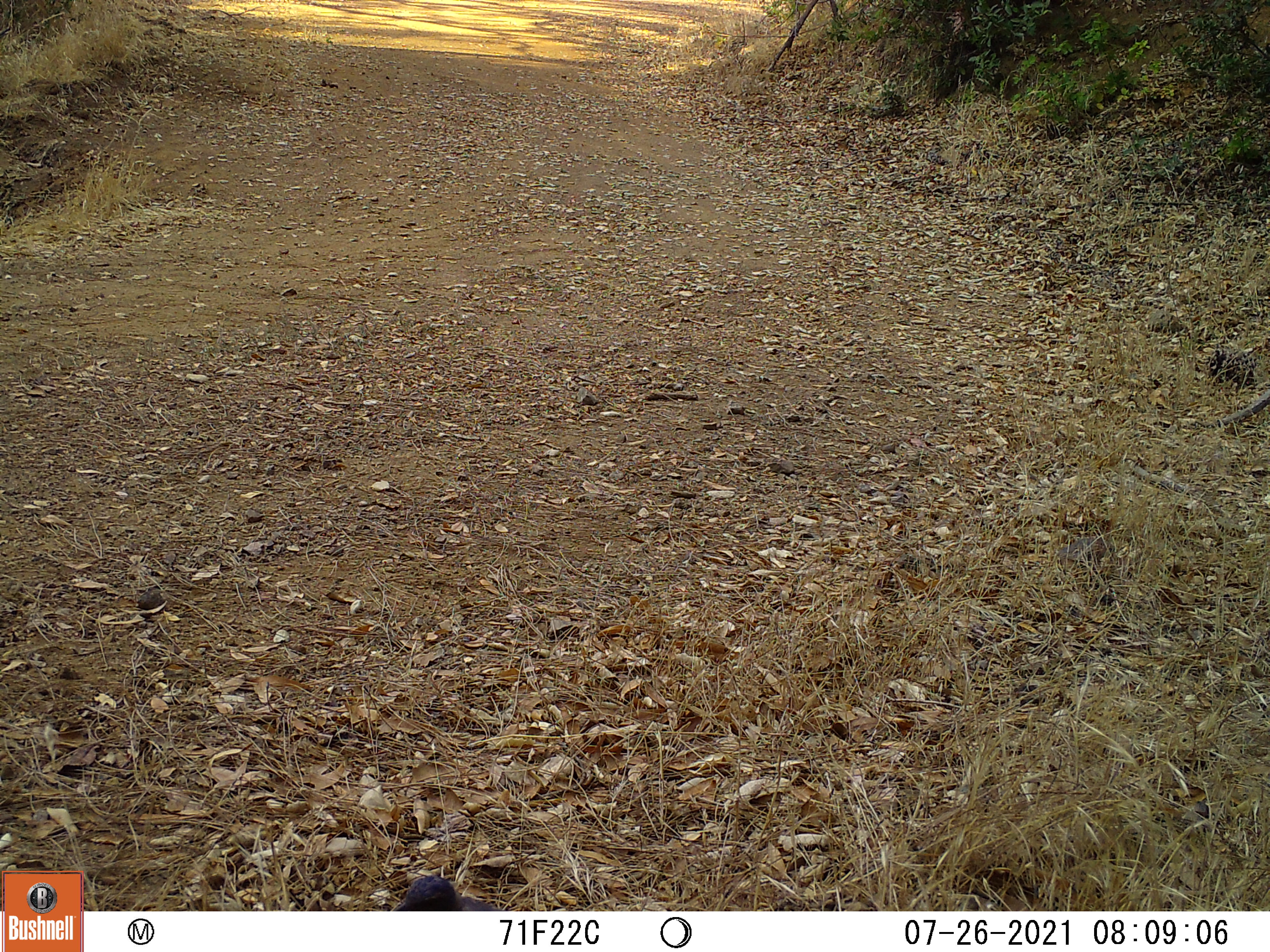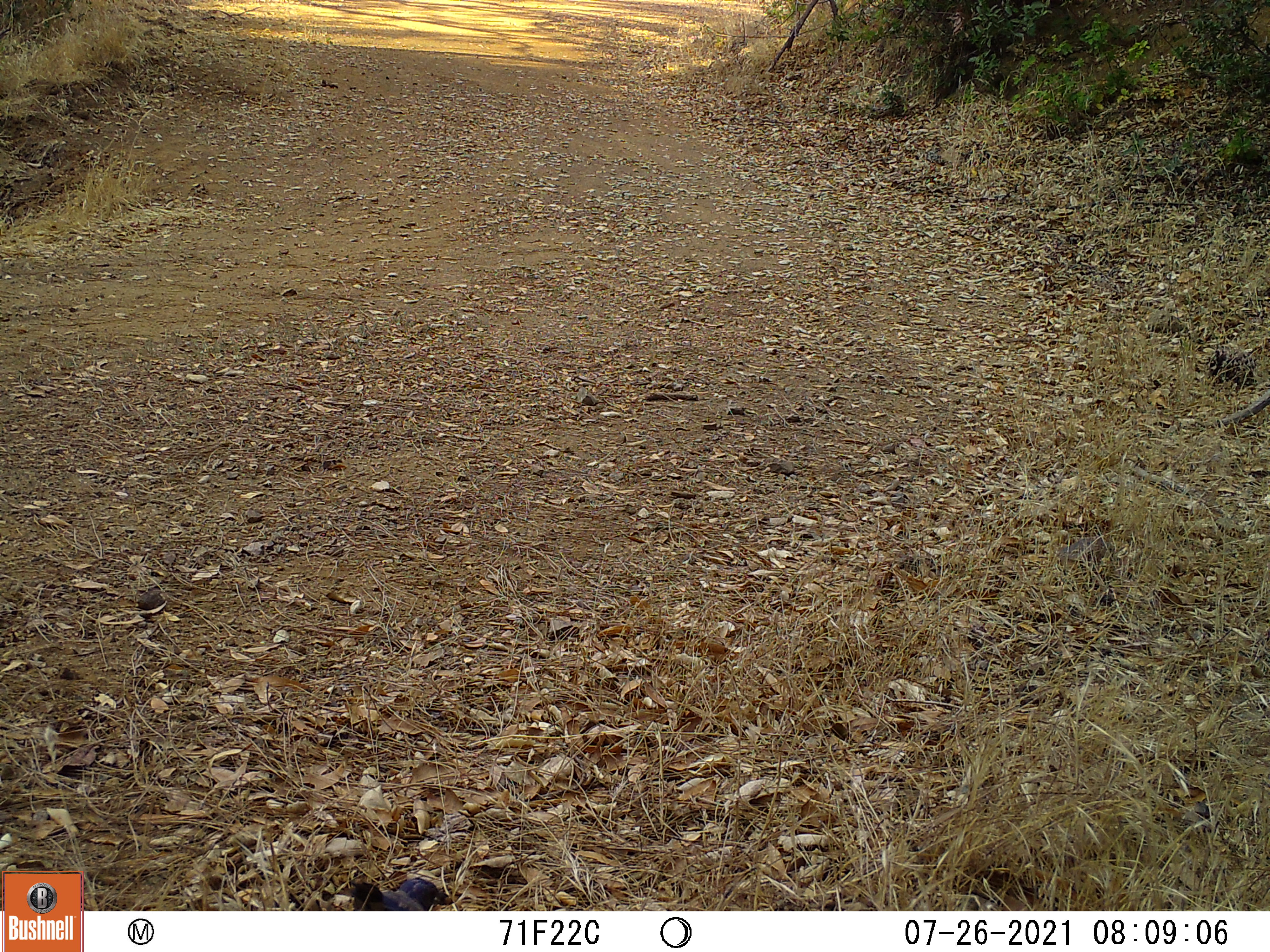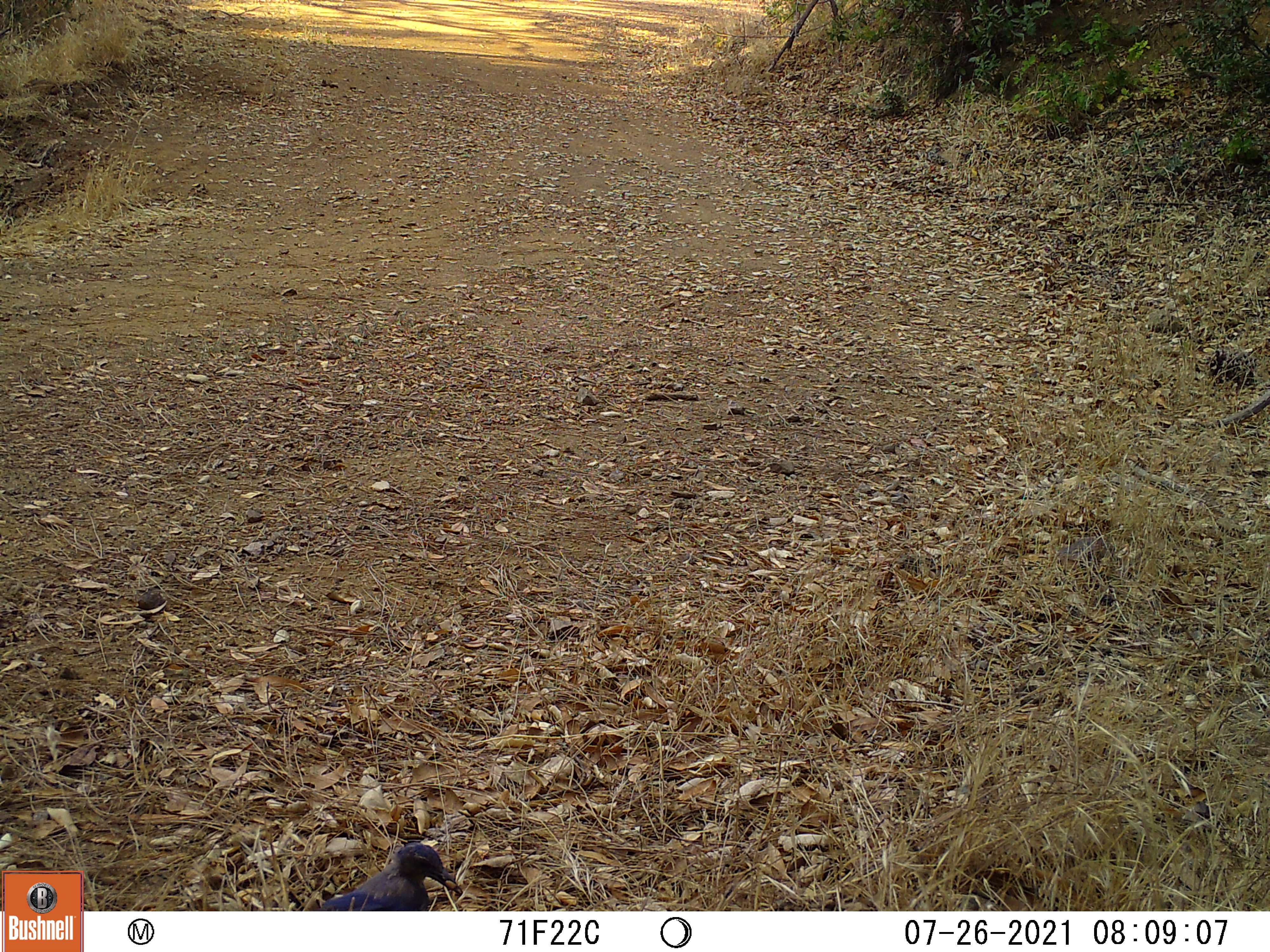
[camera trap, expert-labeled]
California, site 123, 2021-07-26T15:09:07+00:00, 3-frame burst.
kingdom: Animalia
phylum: Chordata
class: Aves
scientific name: Aves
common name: bird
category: unknown bird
Unknown bird (bird) (Aves).